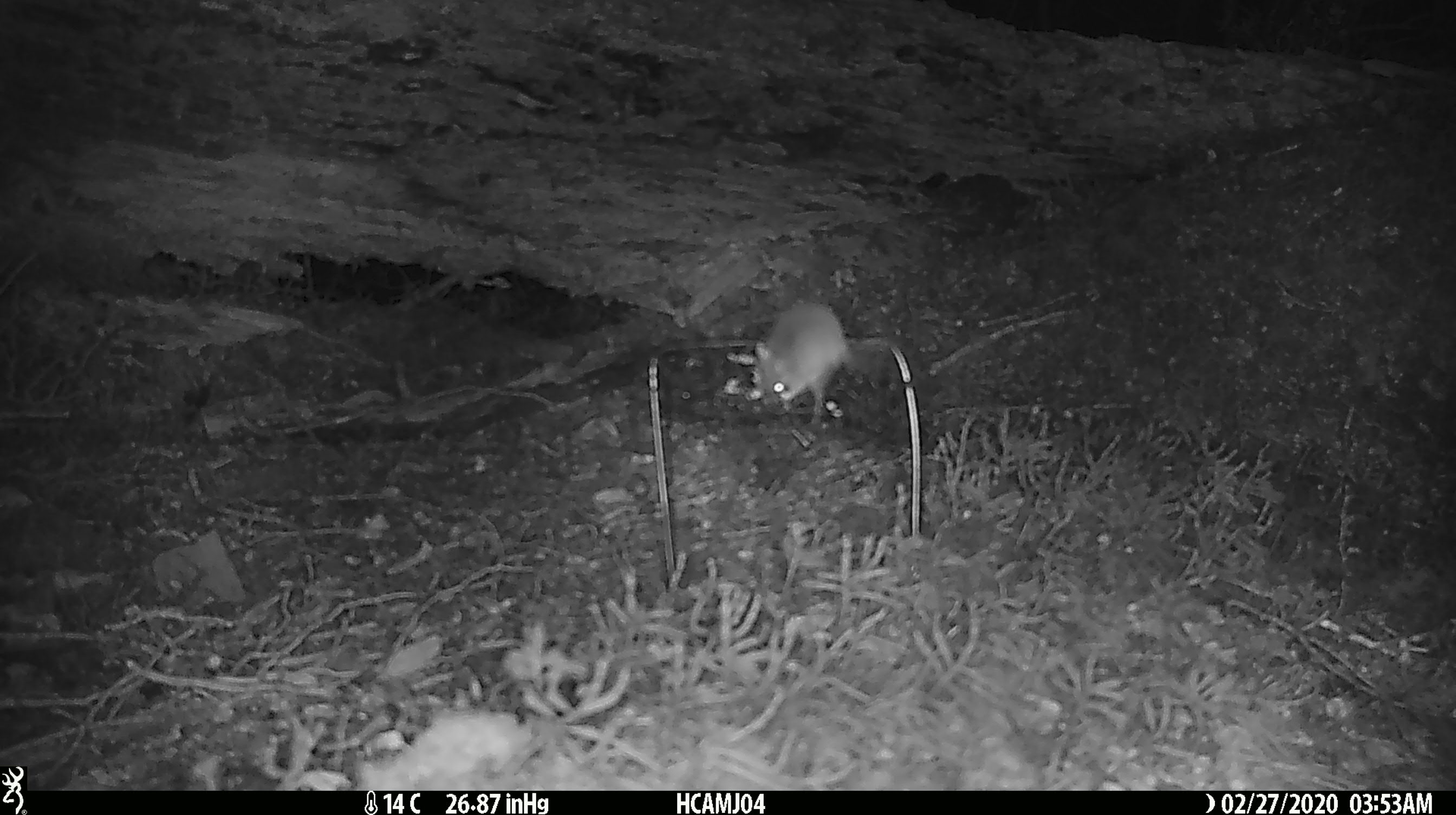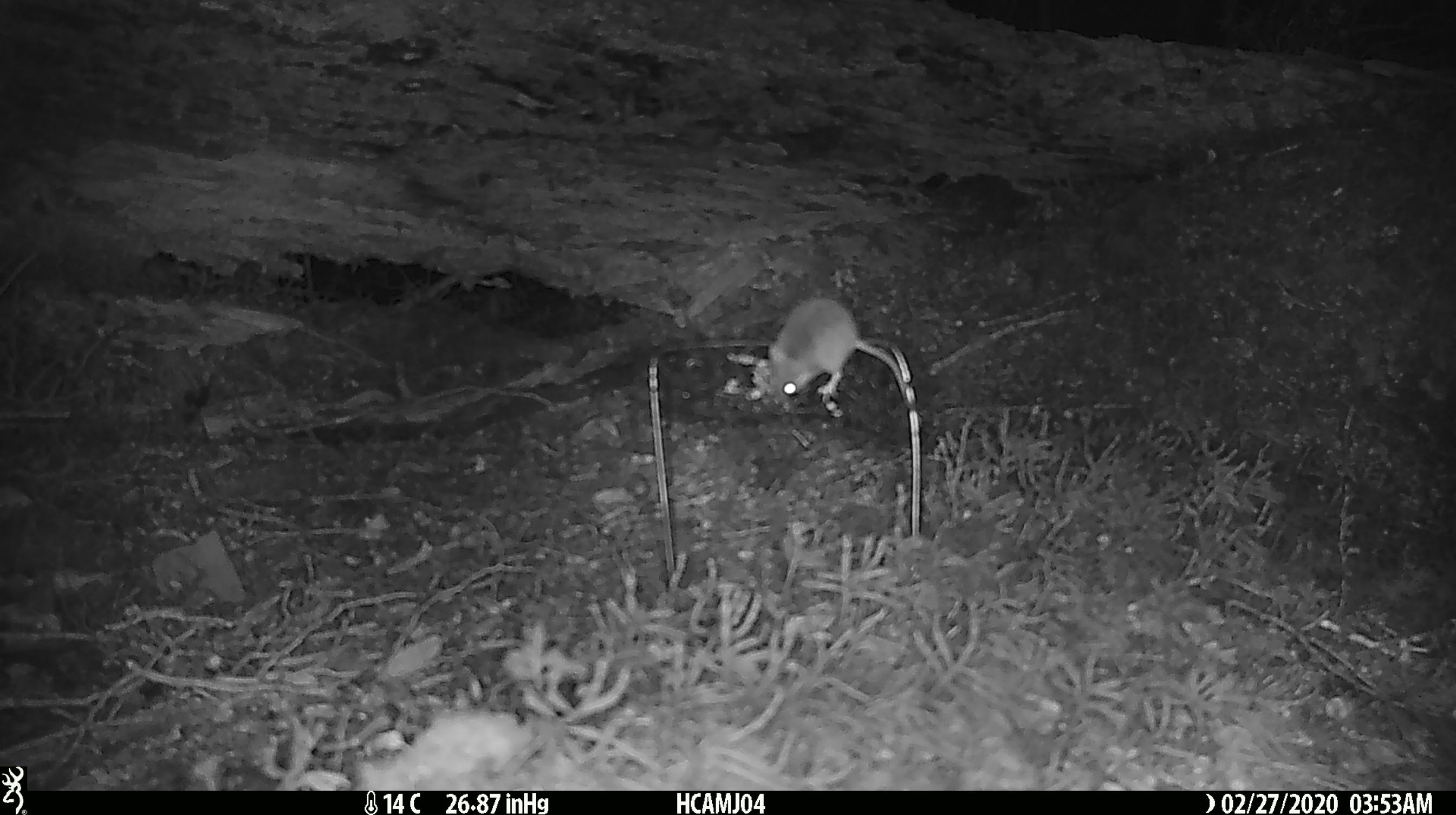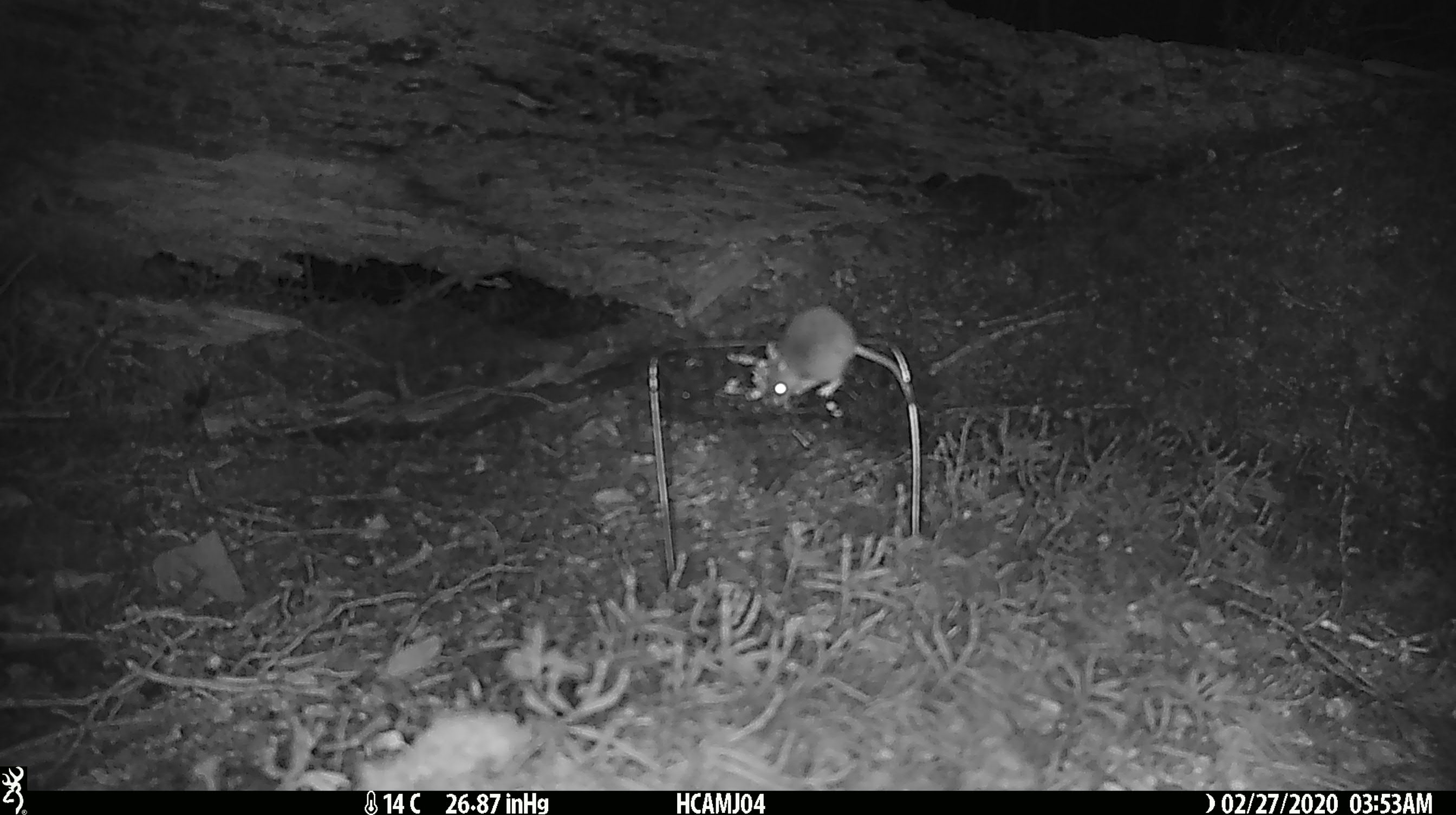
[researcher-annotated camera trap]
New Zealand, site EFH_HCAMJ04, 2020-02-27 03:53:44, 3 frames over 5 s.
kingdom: Animalia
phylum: Chordata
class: Mammalia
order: Rodentia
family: Muridae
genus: Mus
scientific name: Mus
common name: mouse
Mouse (Mus).